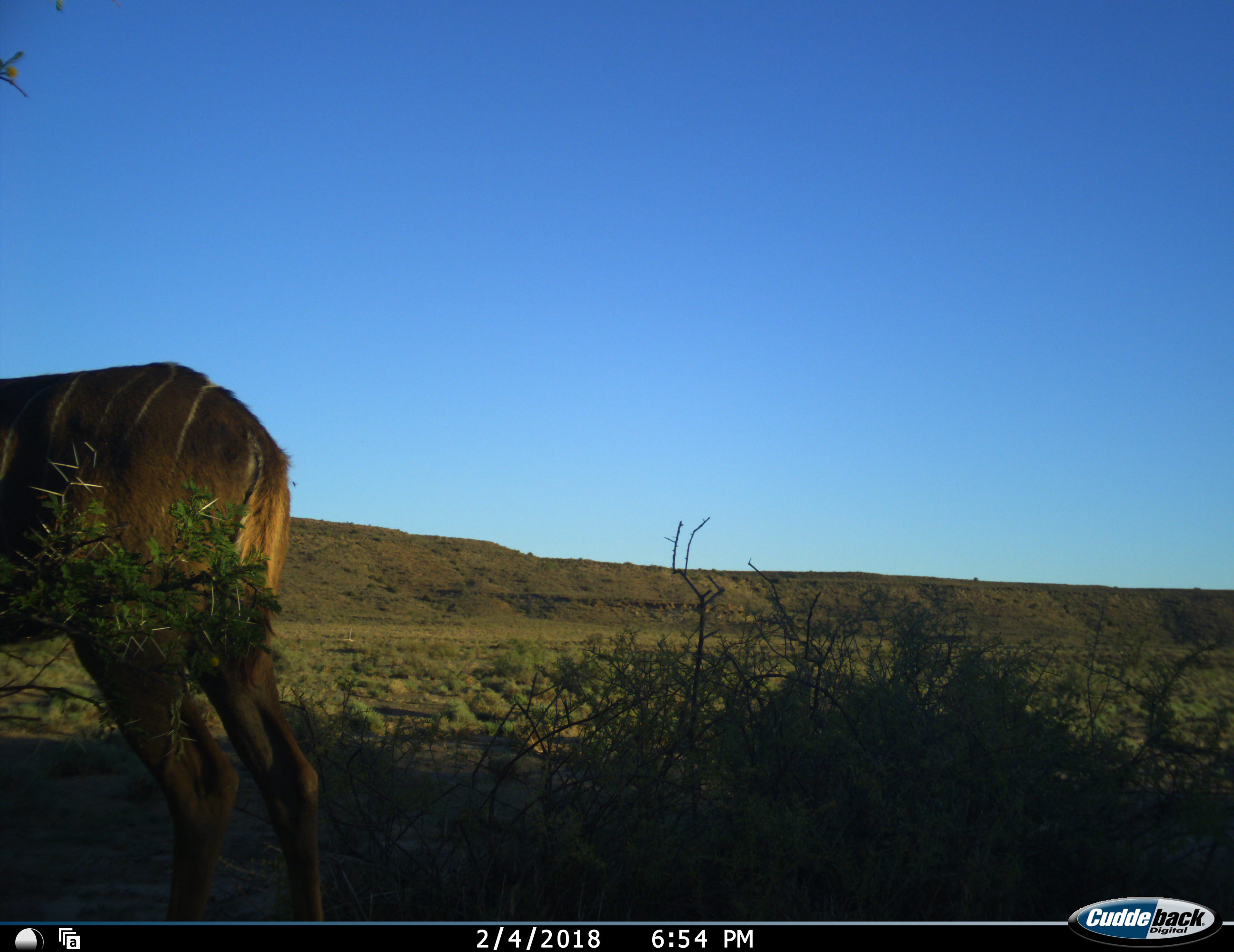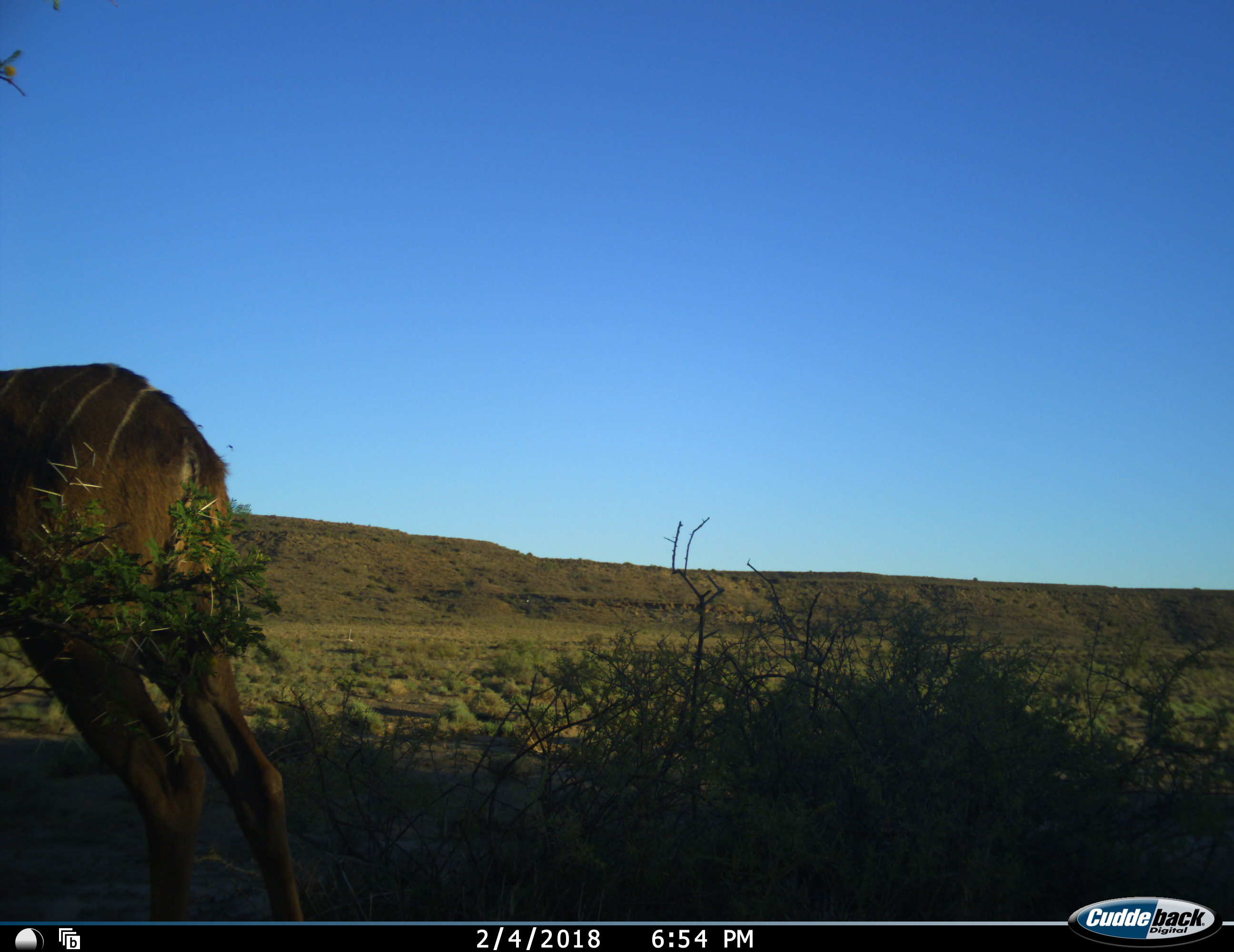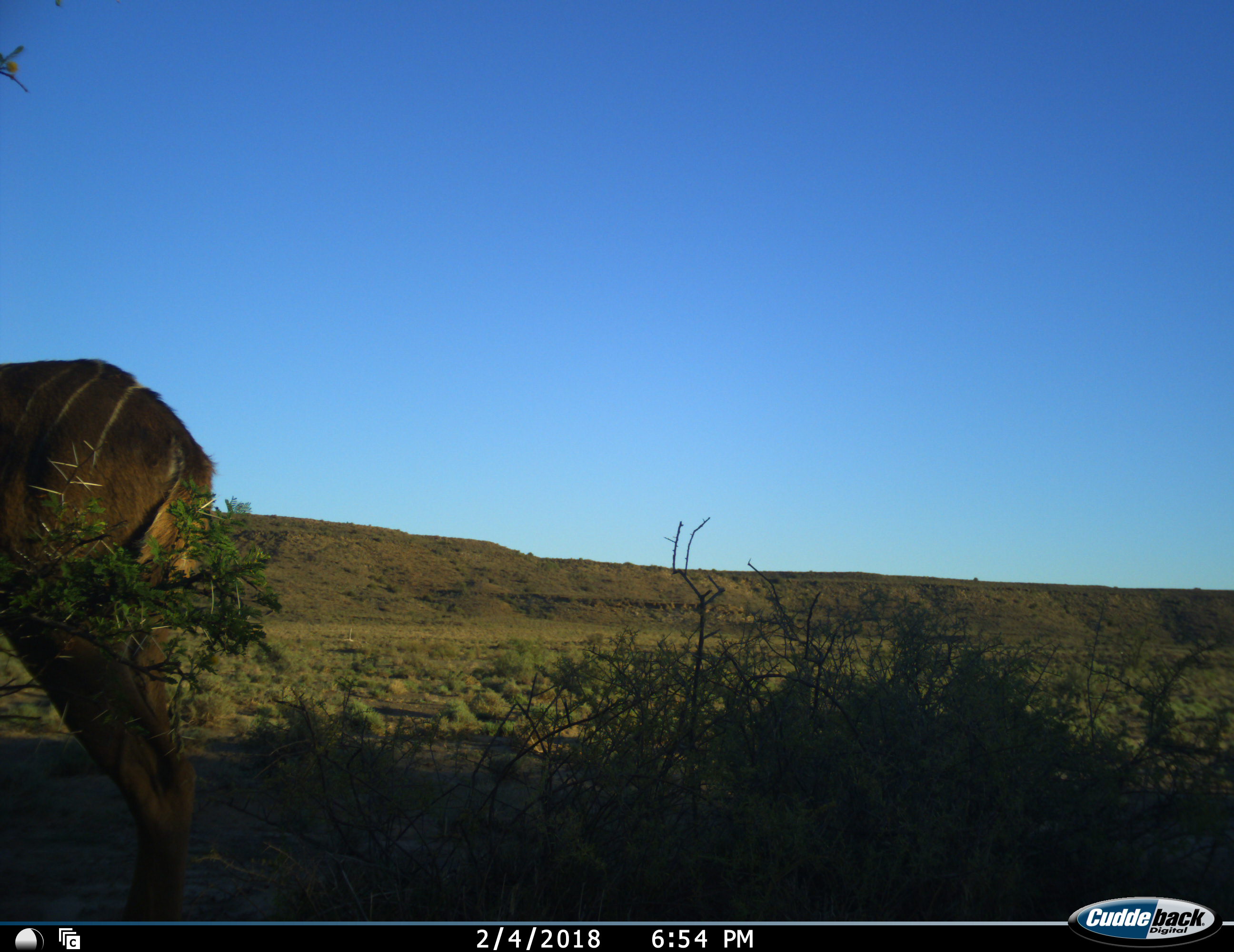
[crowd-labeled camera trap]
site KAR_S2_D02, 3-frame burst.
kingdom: Animalia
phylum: Chordata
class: Mammalia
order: Artiodactyla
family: Bovidae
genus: Tragelaphus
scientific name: Tragelaphus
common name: kudu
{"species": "kudu (Tragelaphus)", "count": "1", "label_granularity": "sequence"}